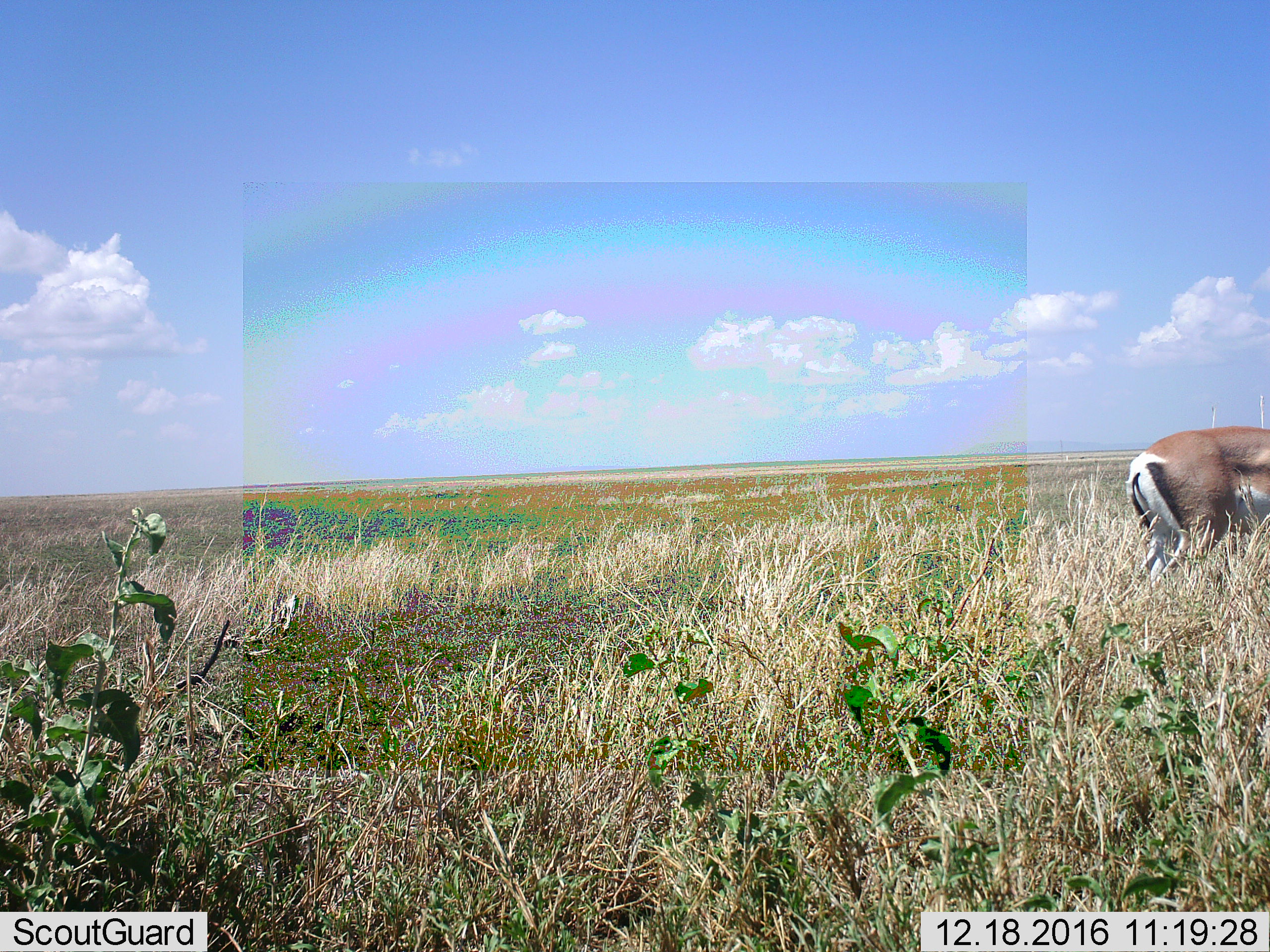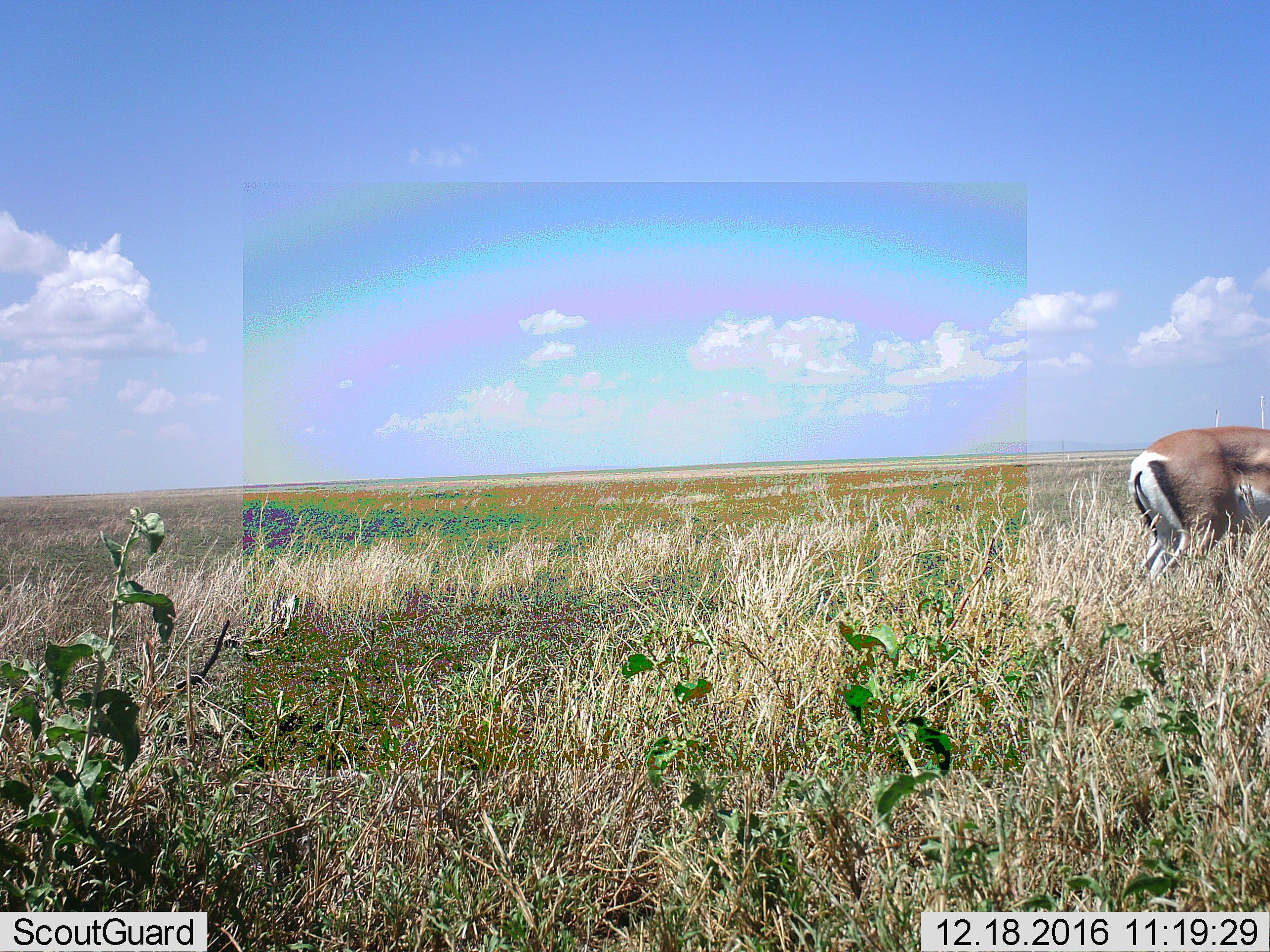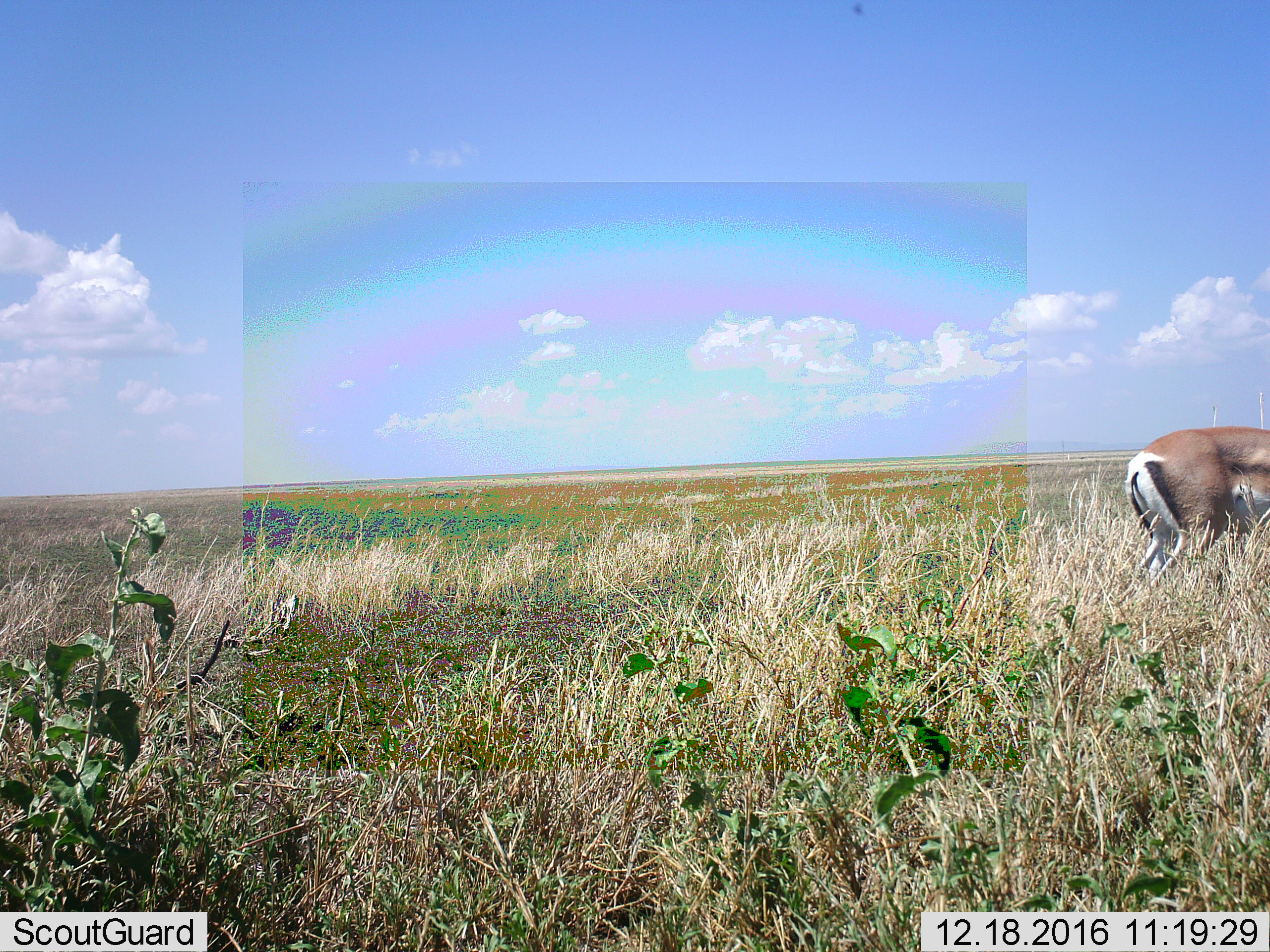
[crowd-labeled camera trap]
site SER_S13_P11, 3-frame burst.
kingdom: Animalia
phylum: Chordata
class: Mammalia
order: Artiodactyla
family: Bovidae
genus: Nanger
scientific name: Nanger granti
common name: grant's gazelle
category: gazellegrants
Gazellegrants (grant's gazelle) (Nanger granti), count 1. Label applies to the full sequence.